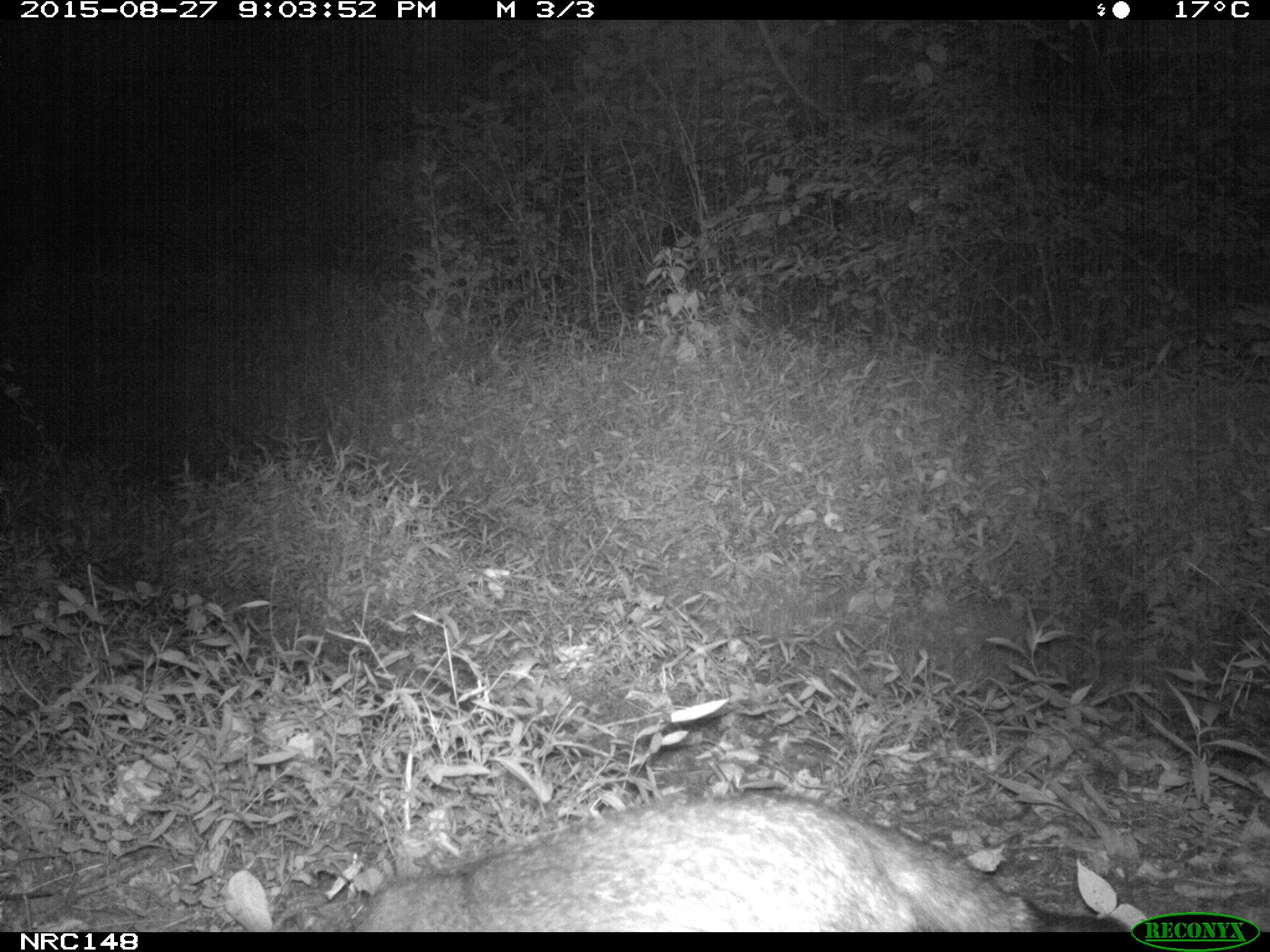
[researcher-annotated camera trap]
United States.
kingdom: Animalia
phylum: Chordata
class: Mammalia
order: Carnivora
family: Canidae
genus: Urocyon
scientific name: Urocyon cinereoargenteus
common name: gray fox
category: Grey Fox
Grey Fox (gray fox) (Urocyon cinereoargenteus).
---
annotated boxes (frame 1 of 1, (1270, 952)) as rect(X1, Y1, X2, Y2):
Grey Fox: rect(330, 790, 1144, 933)